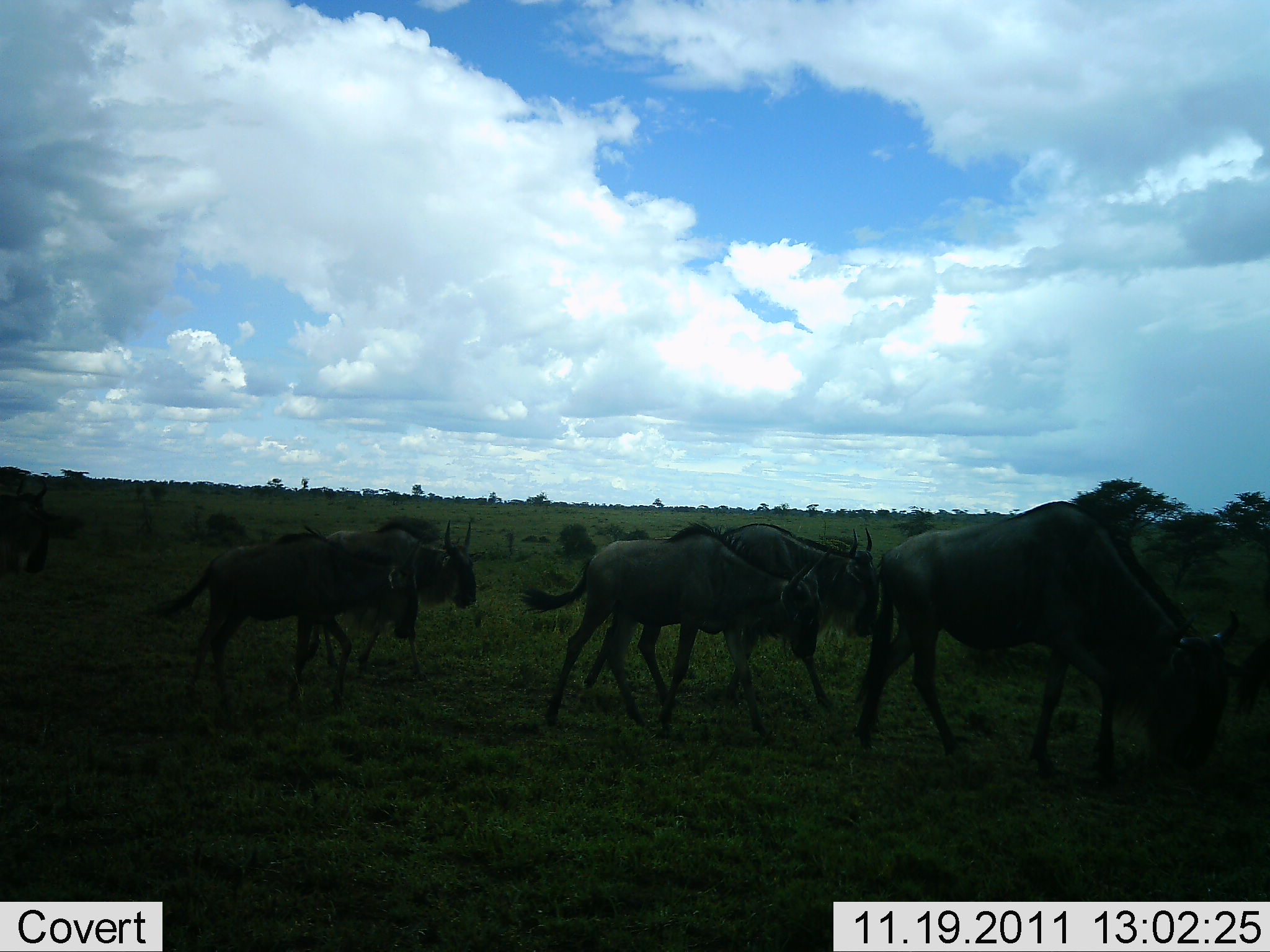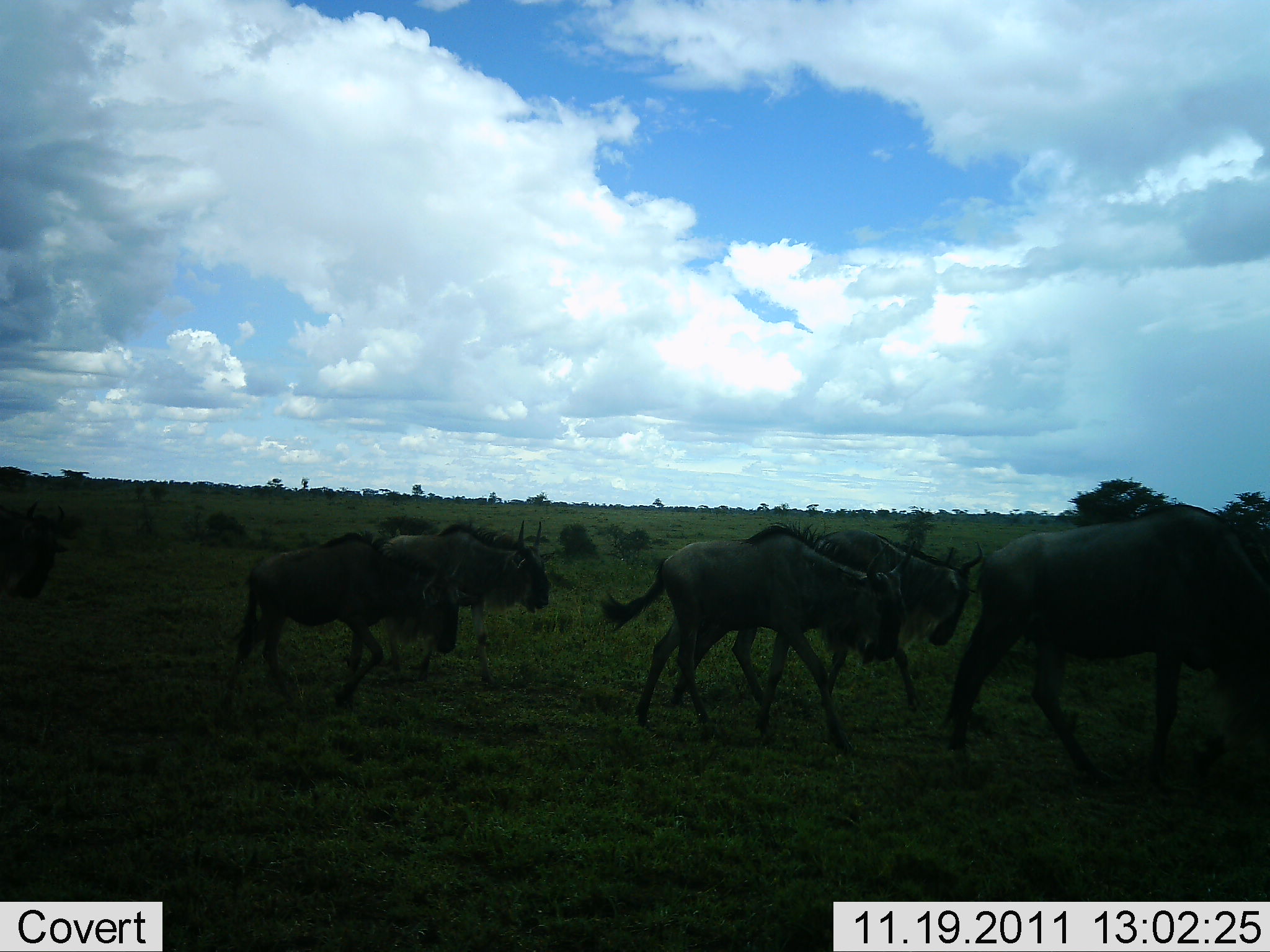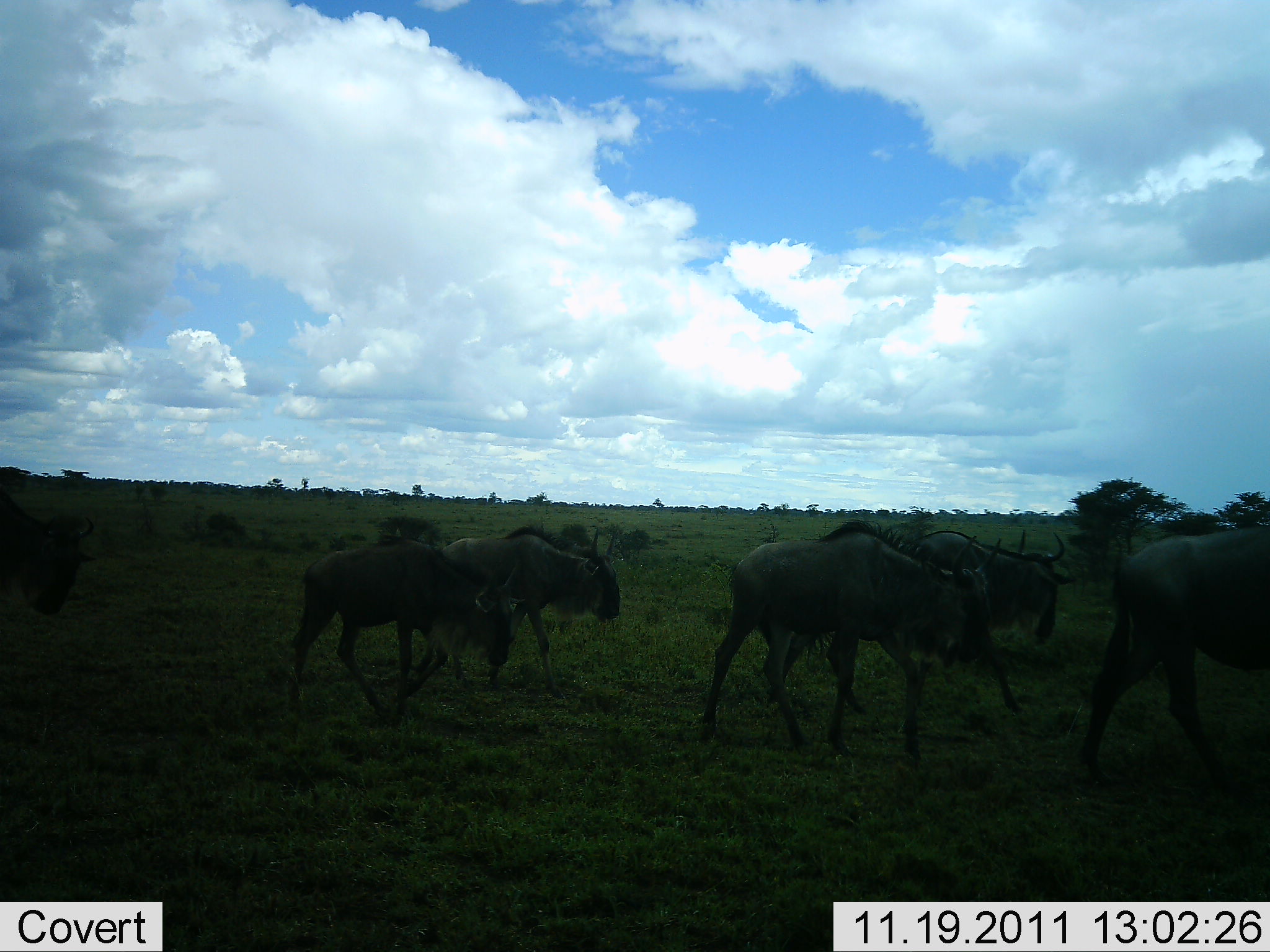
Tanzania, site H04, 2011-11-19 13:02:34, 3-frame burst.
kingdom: Animalia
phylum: Chordata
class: Mammalia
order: Artiodactyla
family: Bovidae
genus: Connochaetes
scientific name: Connochaetes taurinus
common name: blue wildebeest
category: wildebeest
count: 6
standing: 0%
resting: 0%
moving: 100%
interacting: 0%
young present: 0%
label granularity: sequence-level